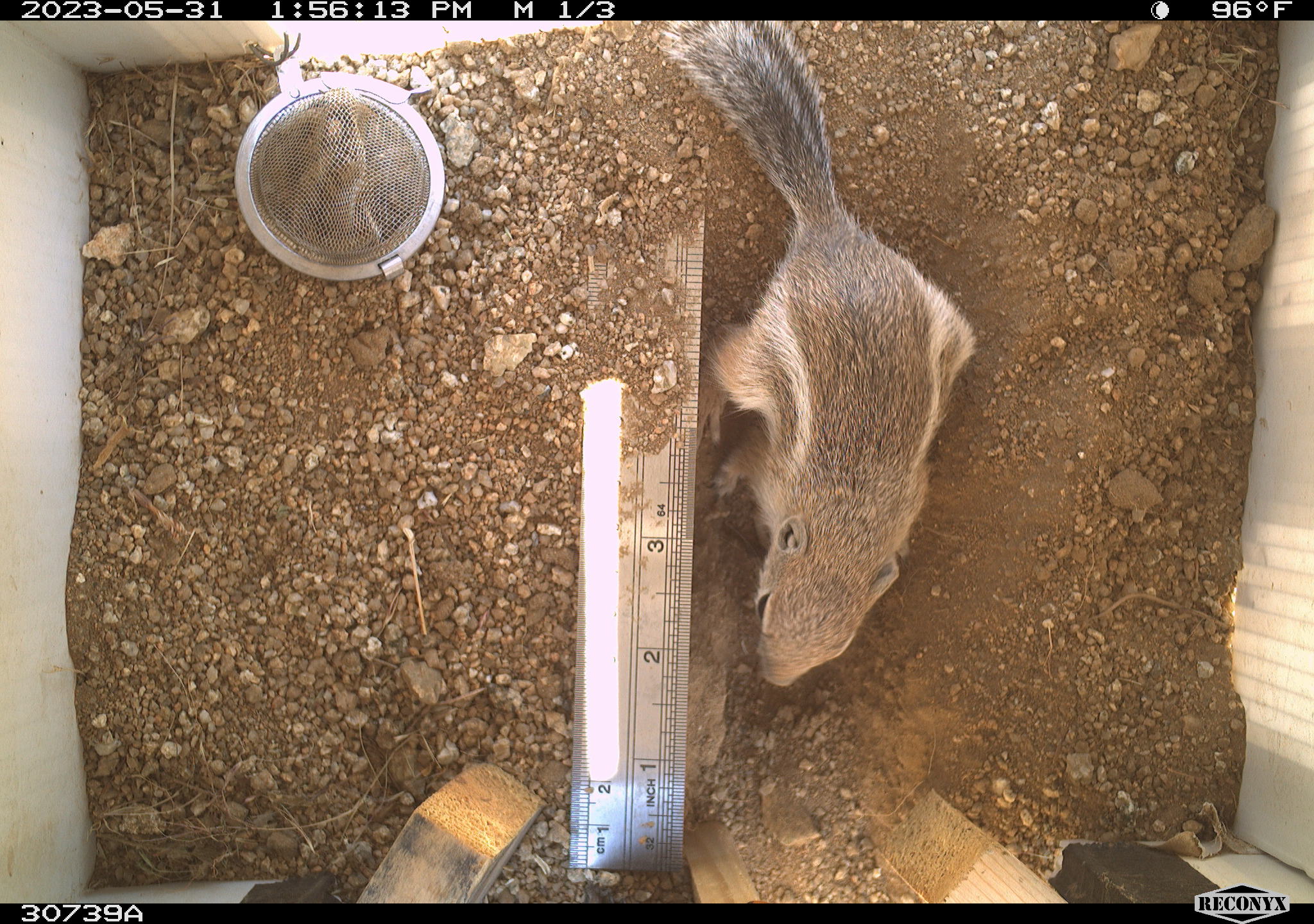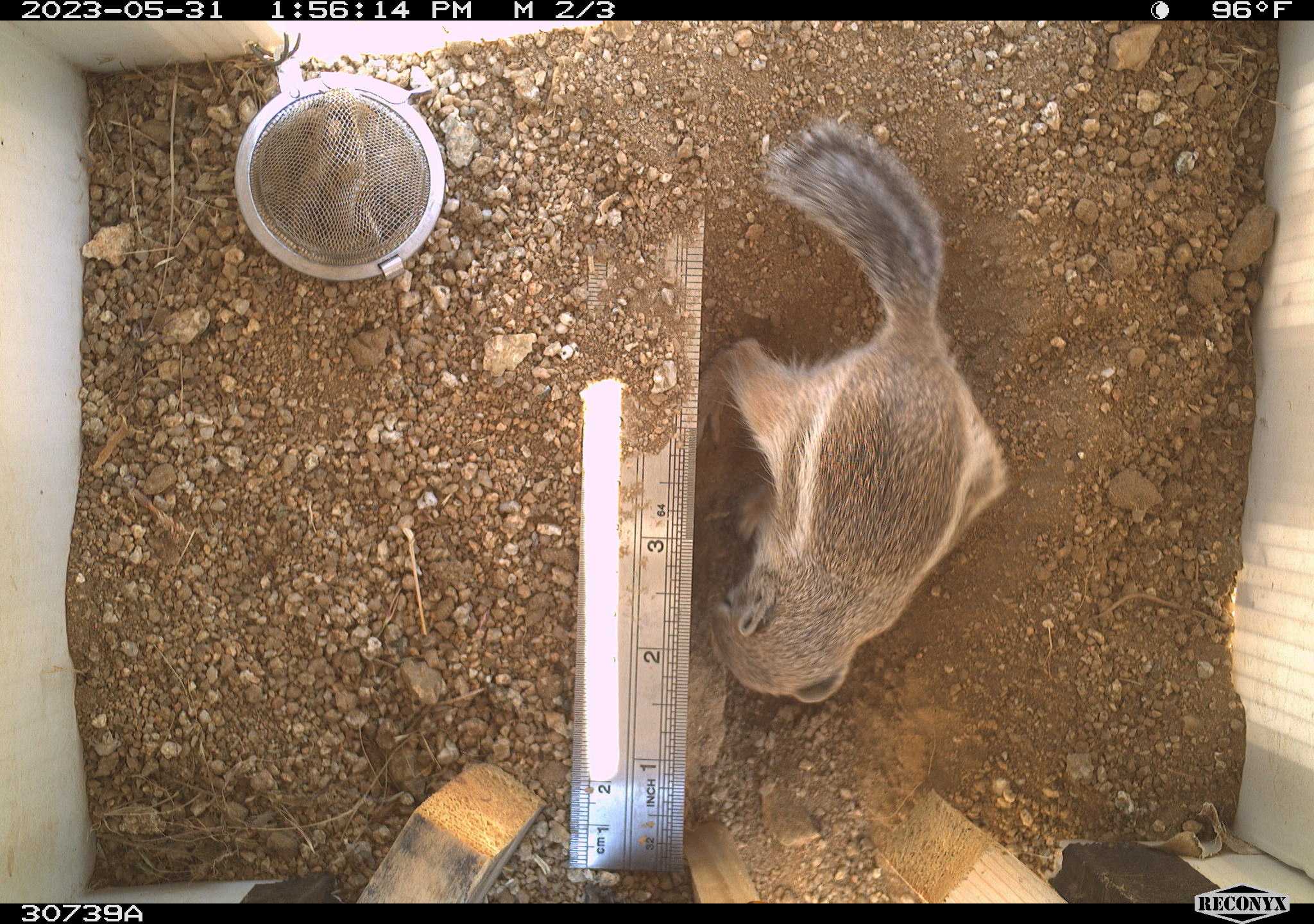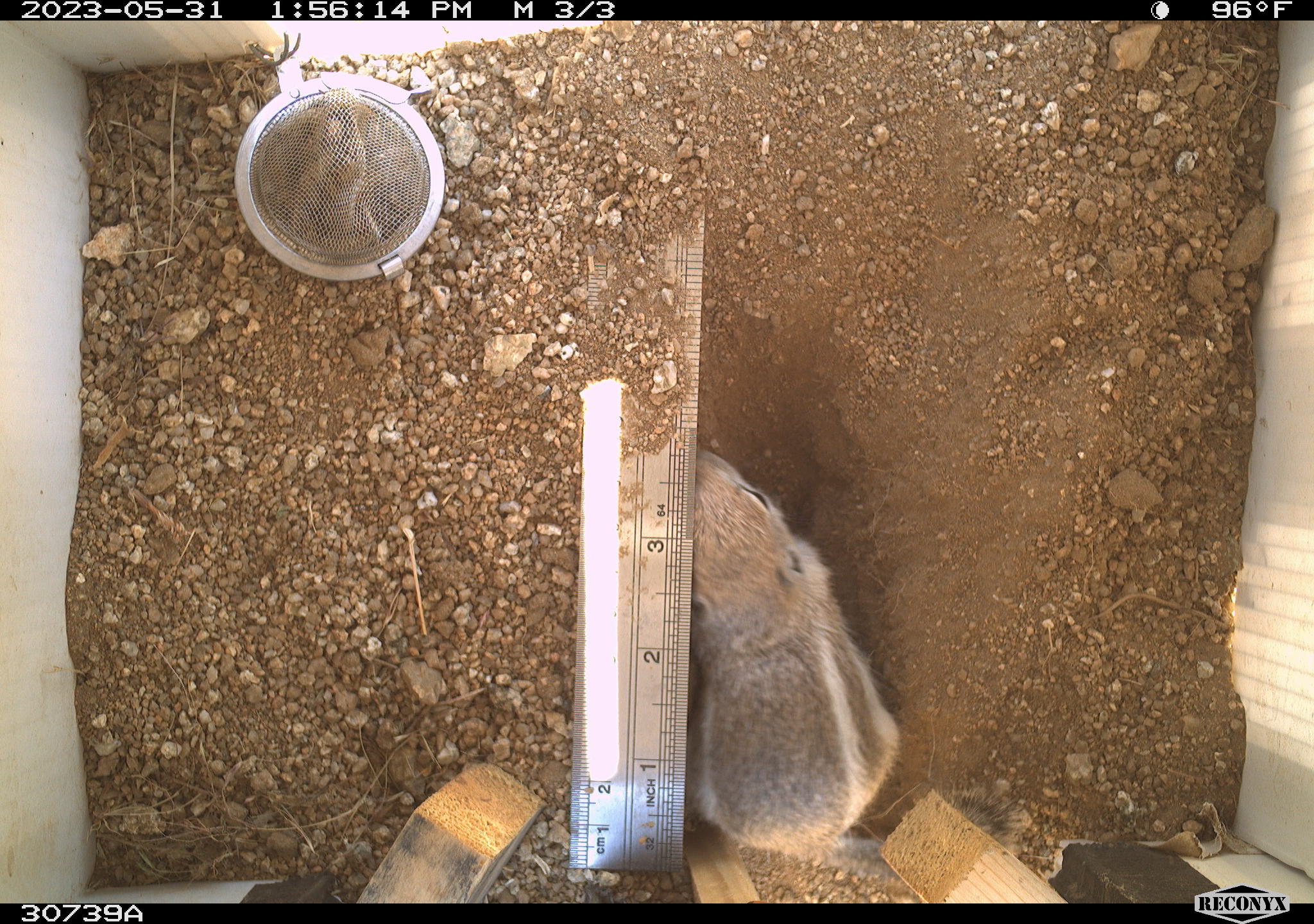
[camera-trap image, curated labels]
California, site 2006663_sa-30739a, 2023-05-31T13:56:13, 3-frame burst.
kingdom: Animalia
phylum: Chordata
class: Mammalia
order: Rodentia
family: Sciuridae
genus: Ammospermophilus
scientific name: Ammospermophilus leucurus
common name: white-tailed antelope squirrel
White-tailed antelope squirrel (Ammospermophilus leucurus).